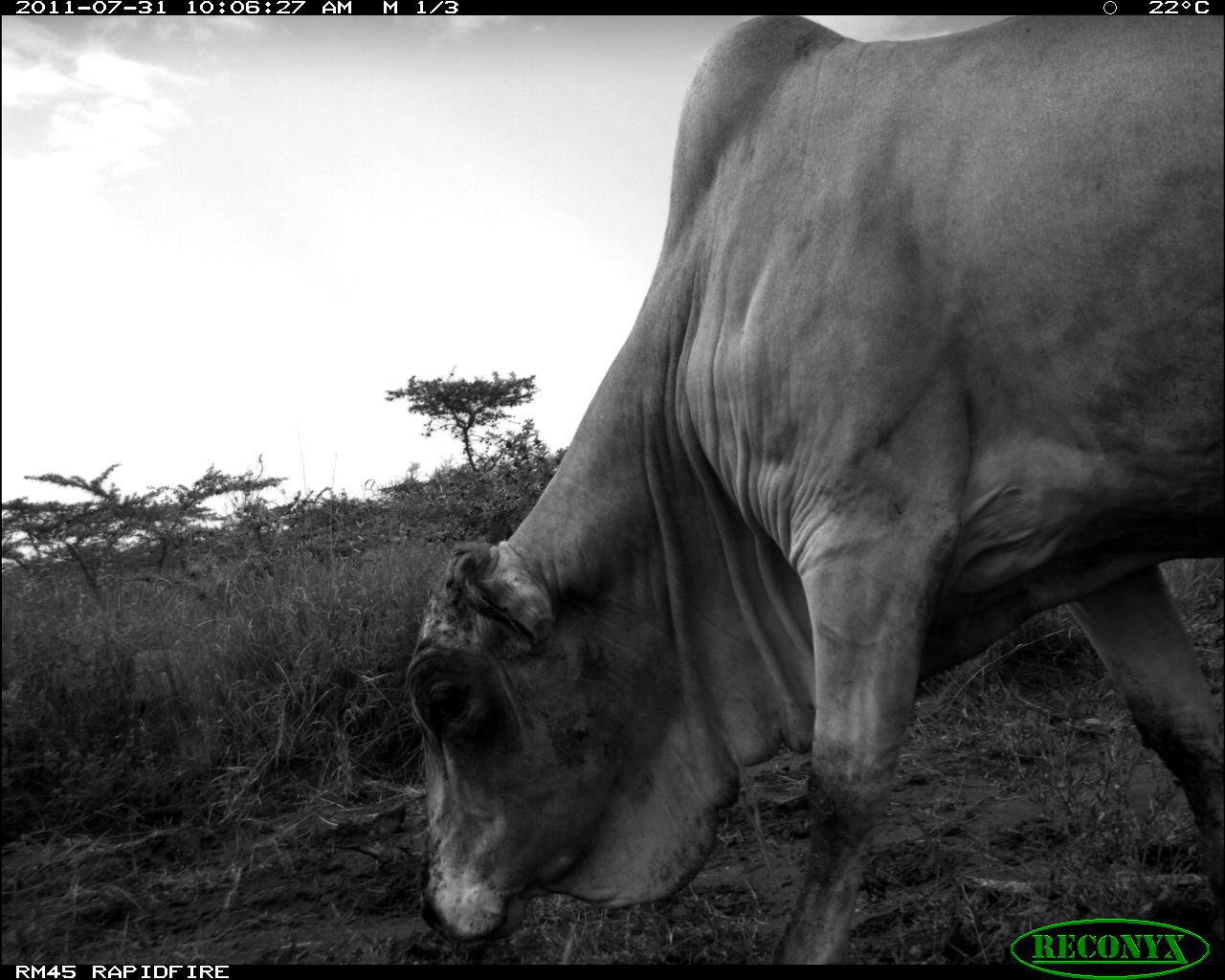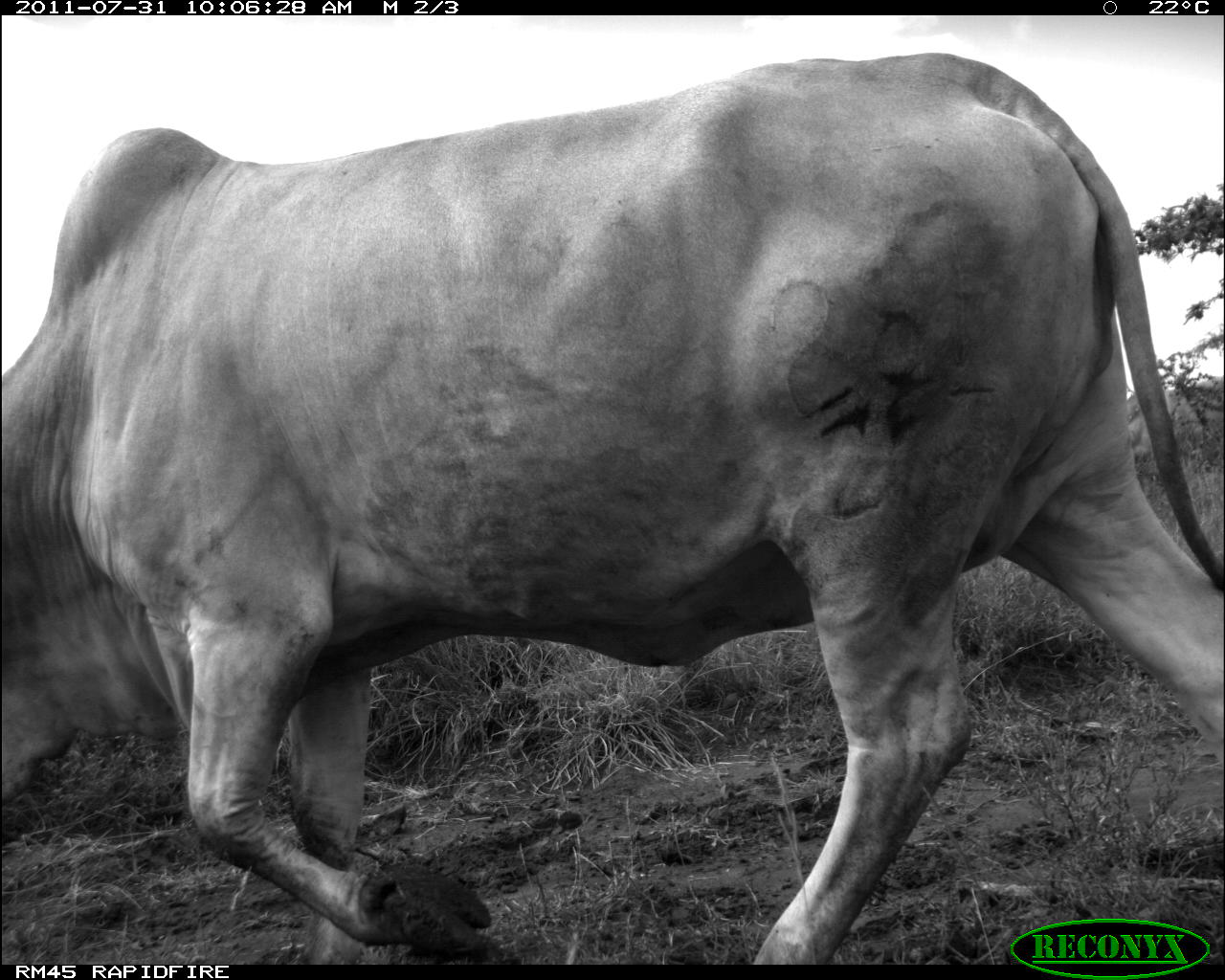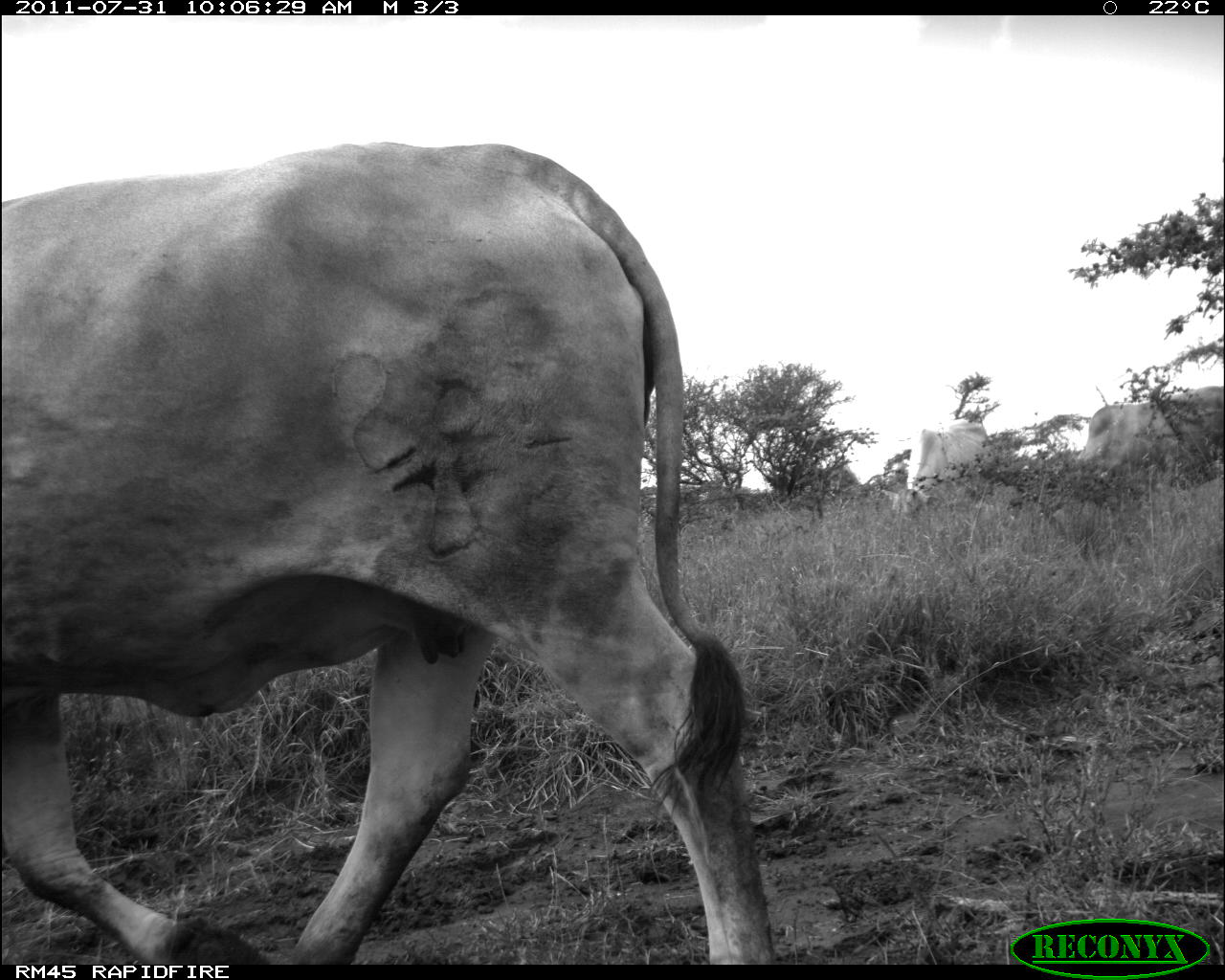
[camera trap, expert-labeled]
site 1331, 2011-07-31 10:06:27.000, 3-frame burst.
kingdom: Animalia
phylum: Chordata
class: Mammalia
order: Artiodactyla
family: Bovidae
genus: Bos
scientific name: Bos taurus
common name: domestic cattle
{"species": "Bos taurus (domestic cattle)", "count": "1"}